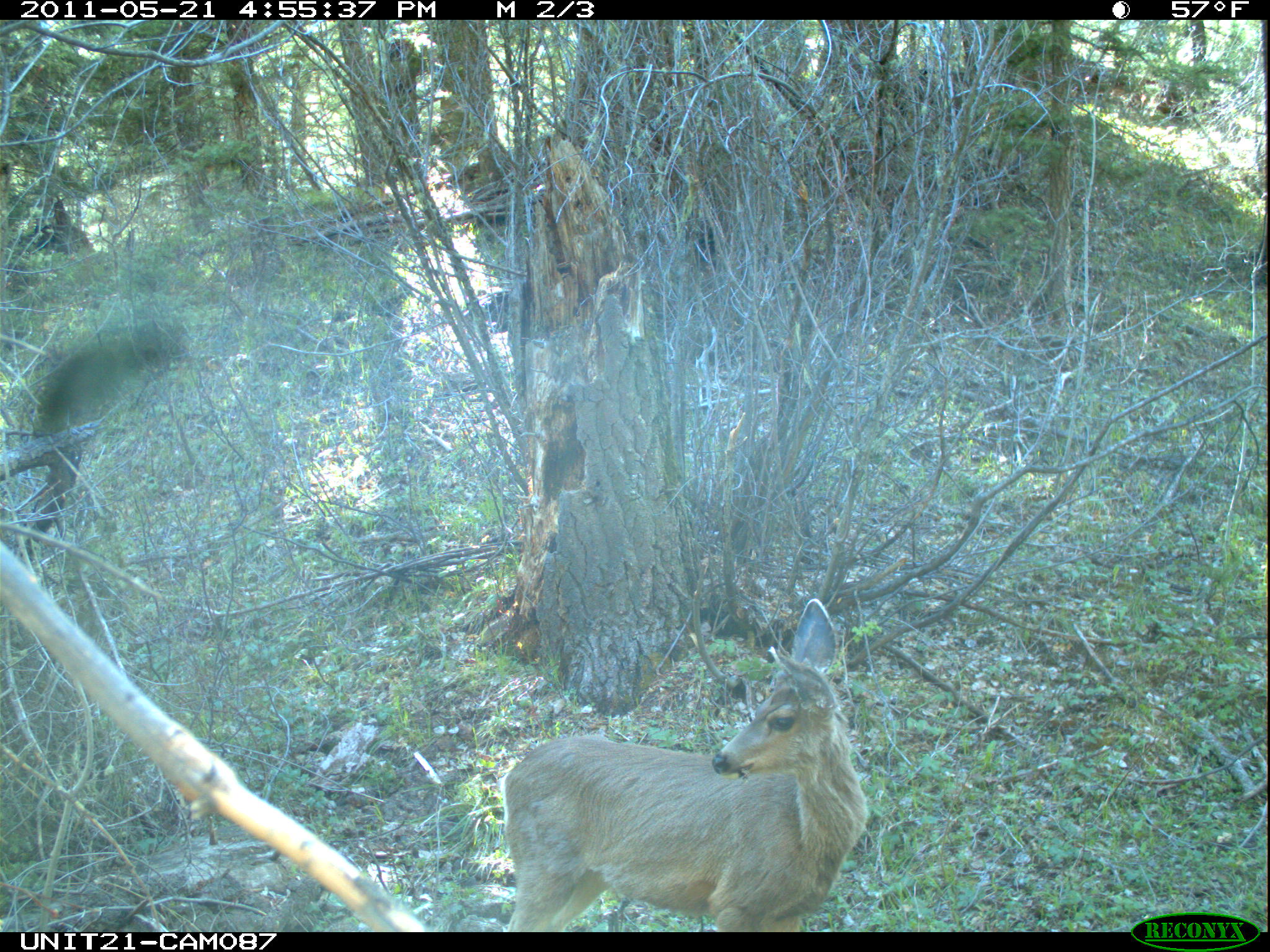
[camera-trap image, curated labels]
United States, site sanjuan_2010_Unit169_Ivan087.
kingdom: Animalia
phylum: Chordata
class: Mammalia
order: Artiodactyla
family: Cervidae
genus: Odocoileus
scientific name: Odocoileus hemionus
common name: mule deer